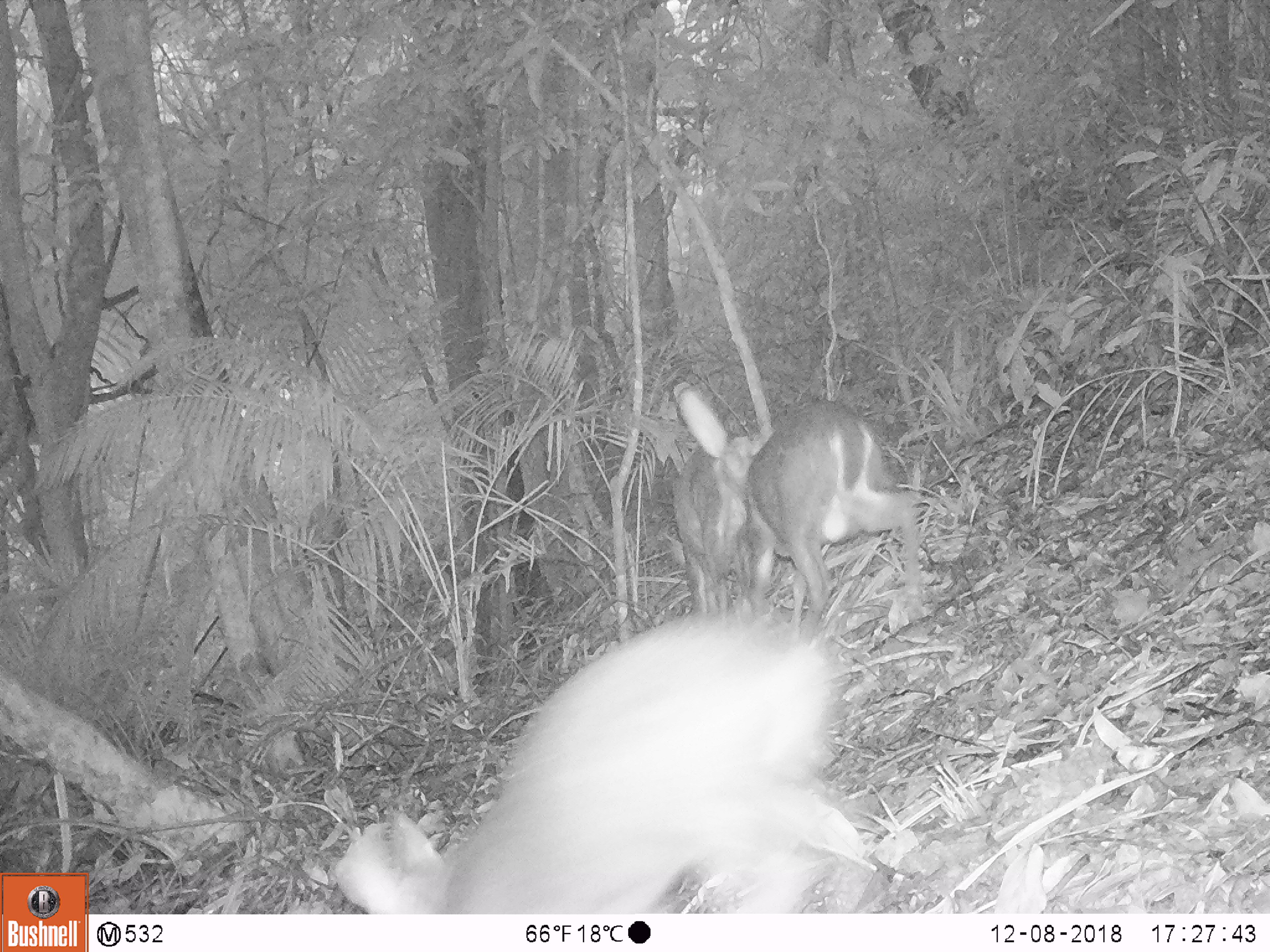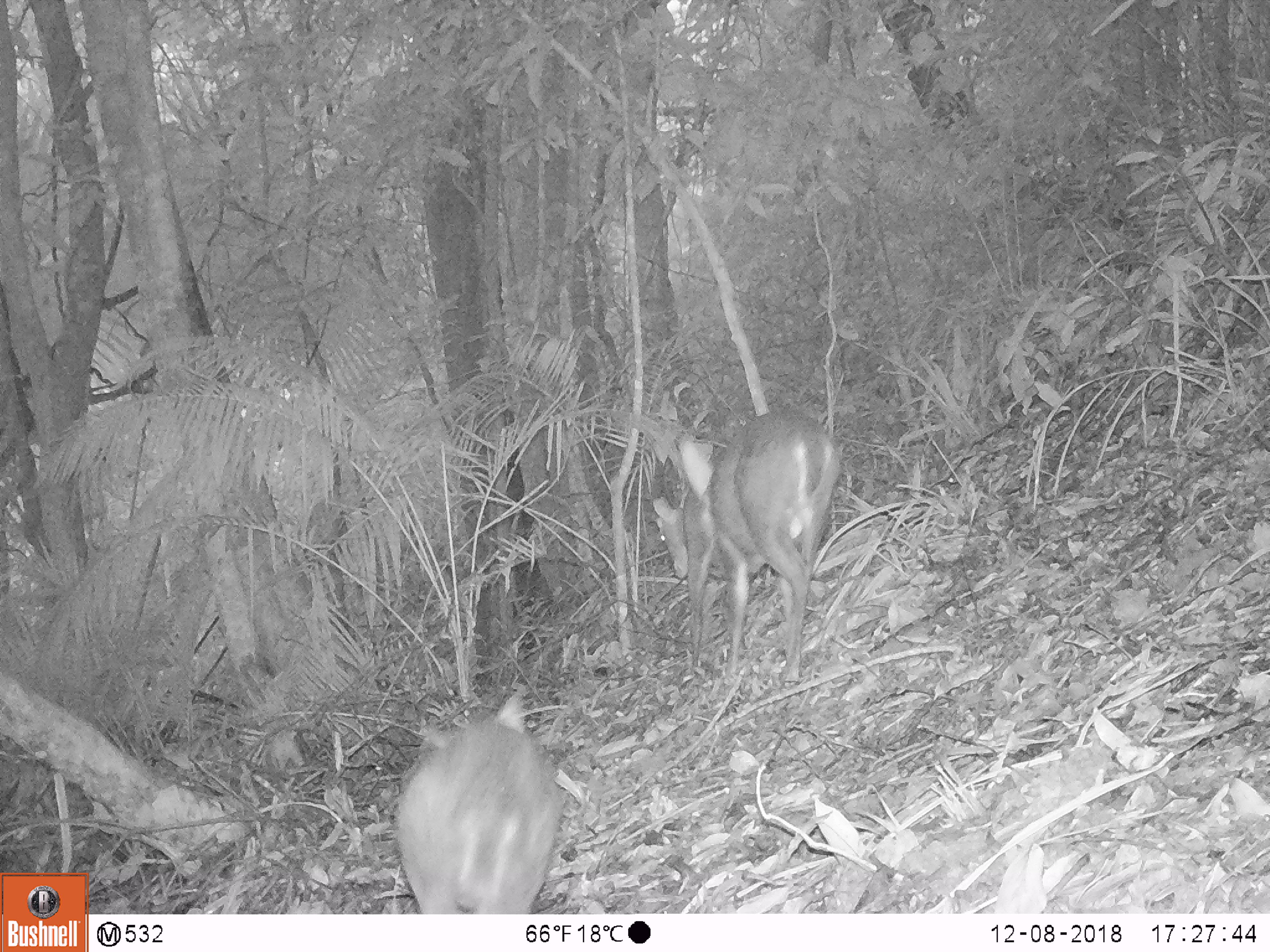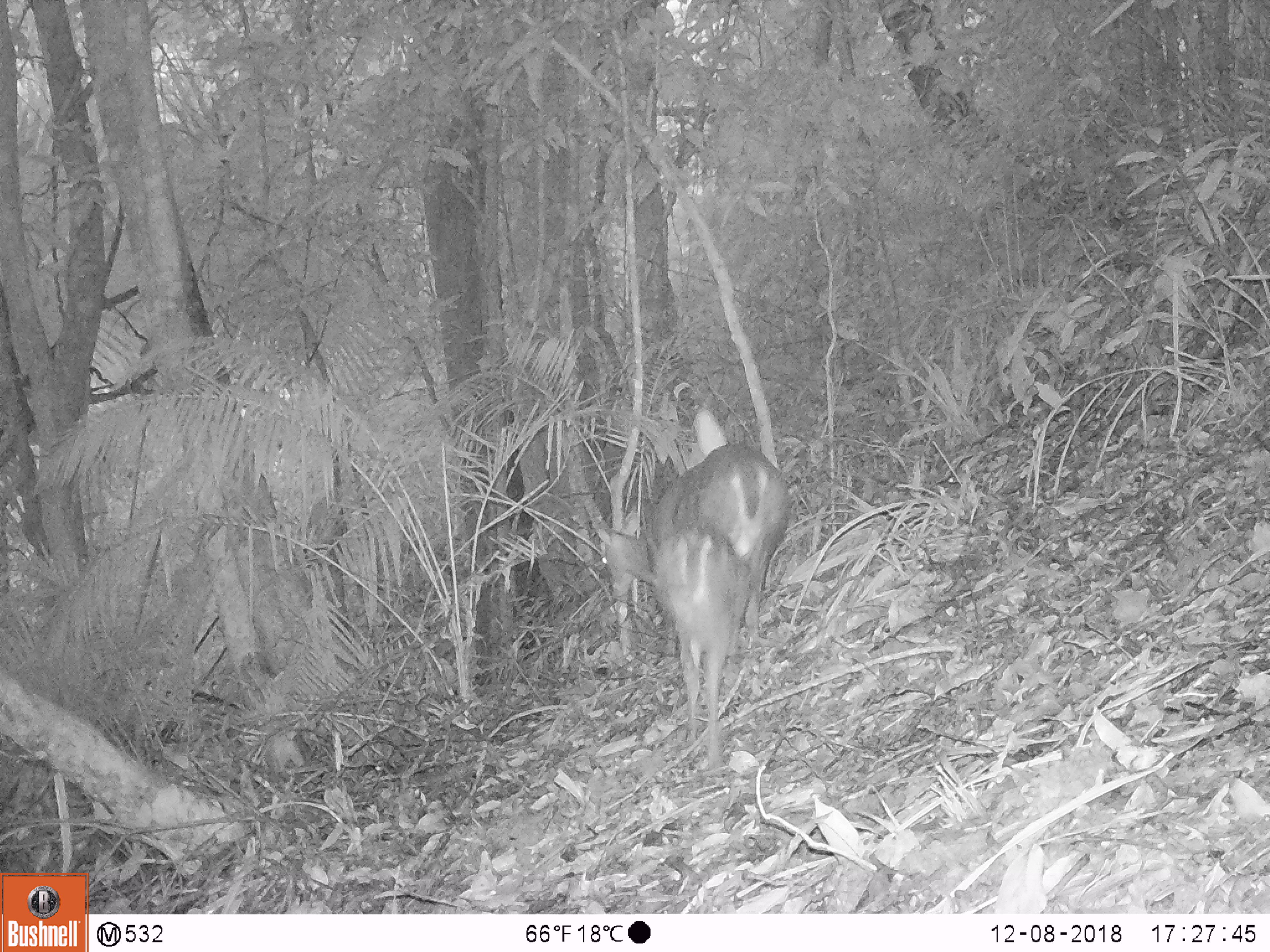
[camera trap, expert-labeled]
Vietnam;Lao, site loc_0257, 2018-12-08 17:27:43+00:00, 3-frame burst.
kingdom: Animalia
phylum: Chordata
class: Mammalia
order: Artiodactyla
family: Cervidae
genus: Muntiacus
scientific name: Muntiacus rooseveltorum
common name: roosevelt's muntjac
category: roosevelts muntjac group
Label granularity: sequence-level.